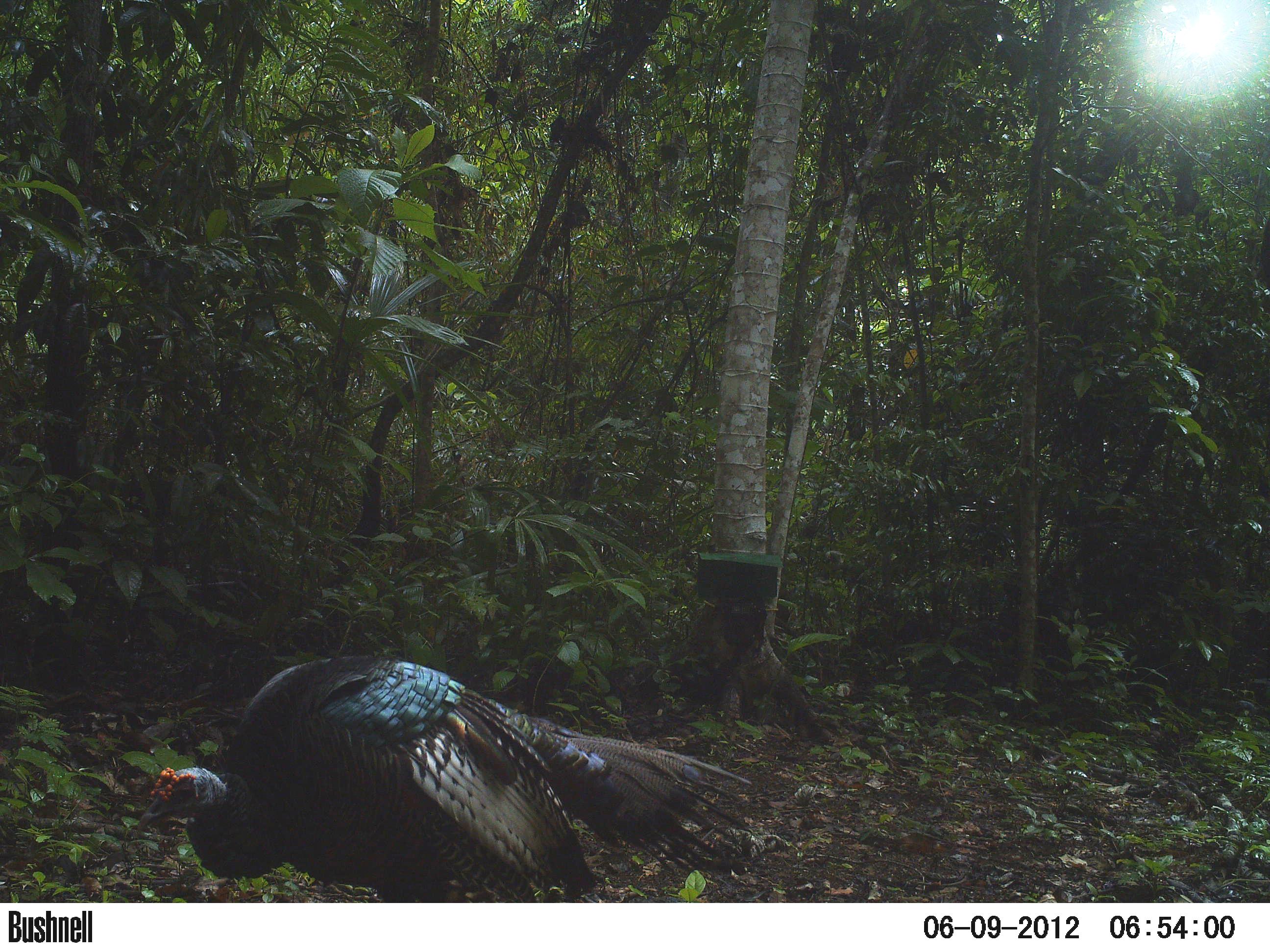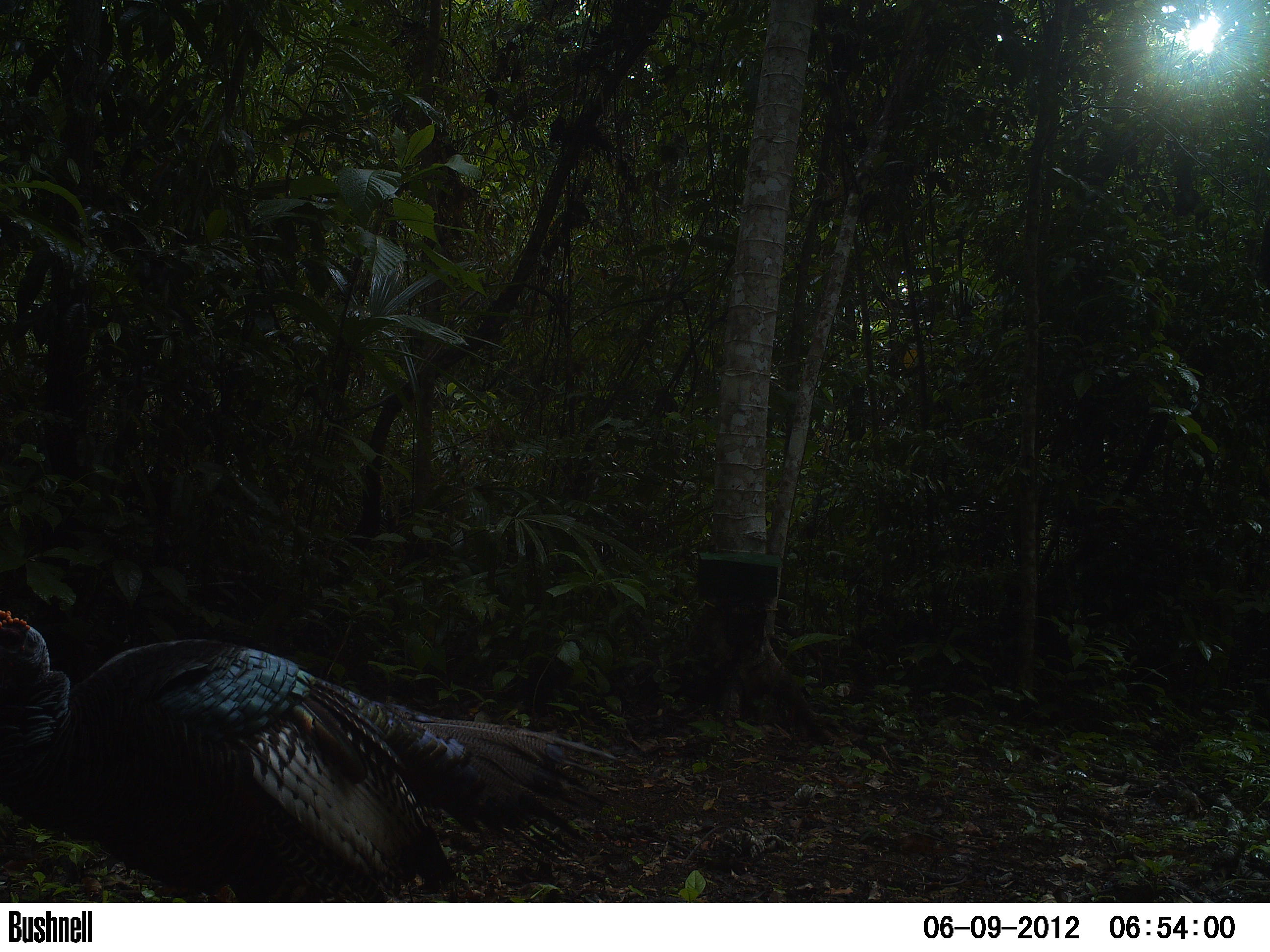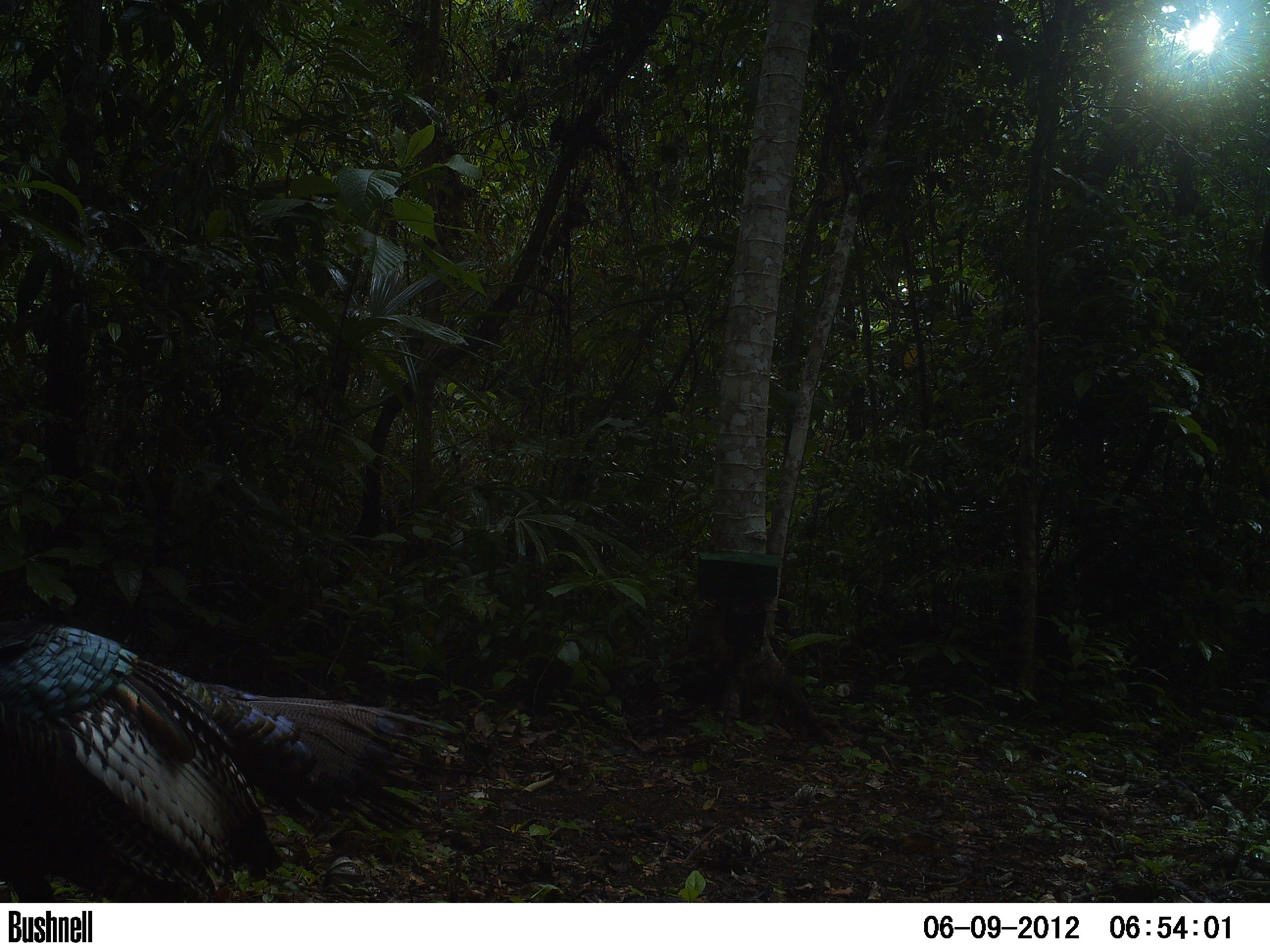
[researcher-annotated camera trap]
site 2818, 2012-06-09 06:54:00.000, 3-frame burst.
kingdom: Animalia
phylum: Chordata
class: Aves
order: Galliformes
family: Phasianidae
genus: Meleagris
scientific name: Meleagris ocellata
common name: ocellated turkey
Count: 5.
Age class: adult.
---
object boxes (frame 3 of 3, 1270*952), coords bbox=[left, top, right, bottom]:
meleagris ocellata: bbox=[0, 617, 454, 902]